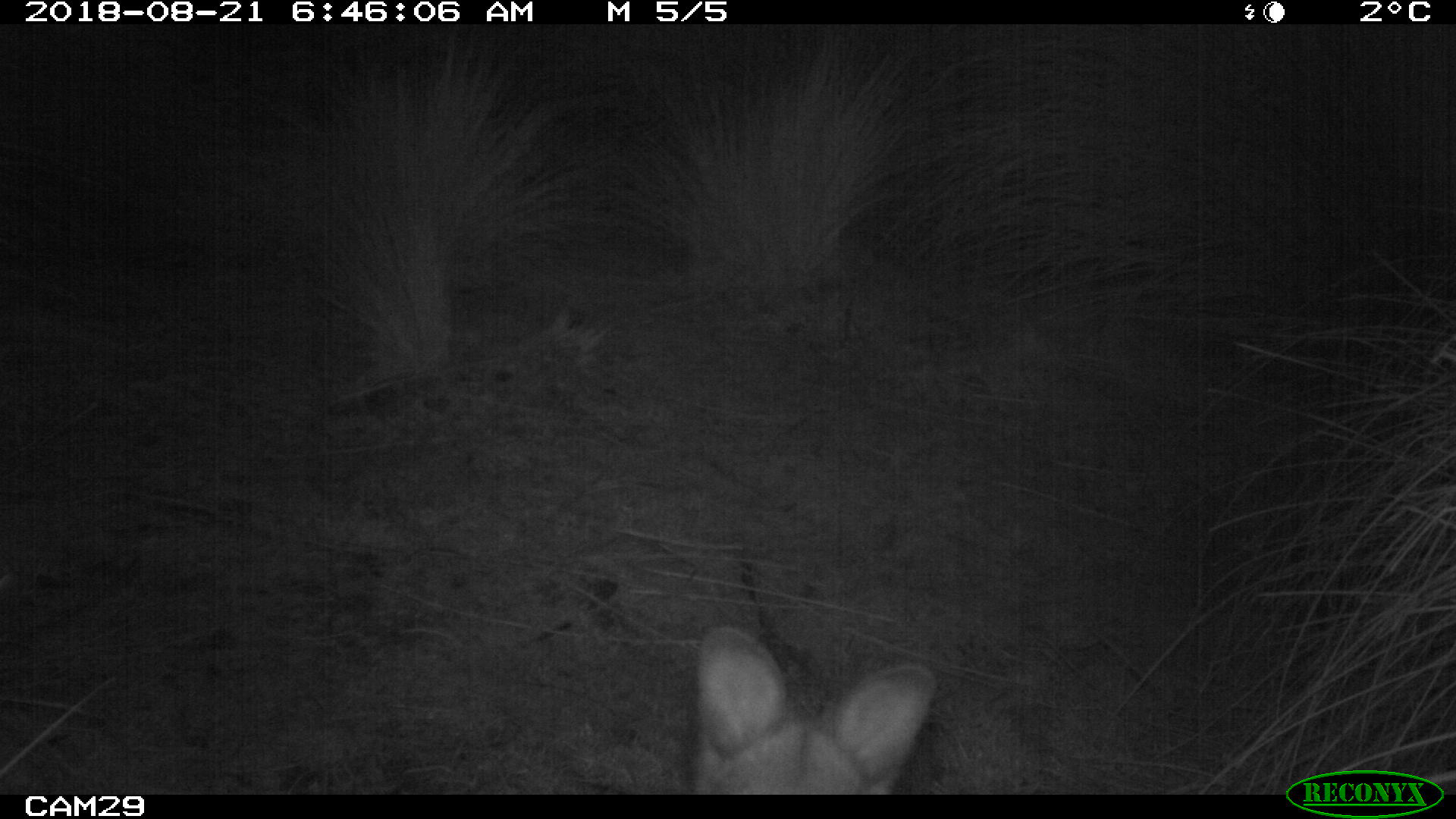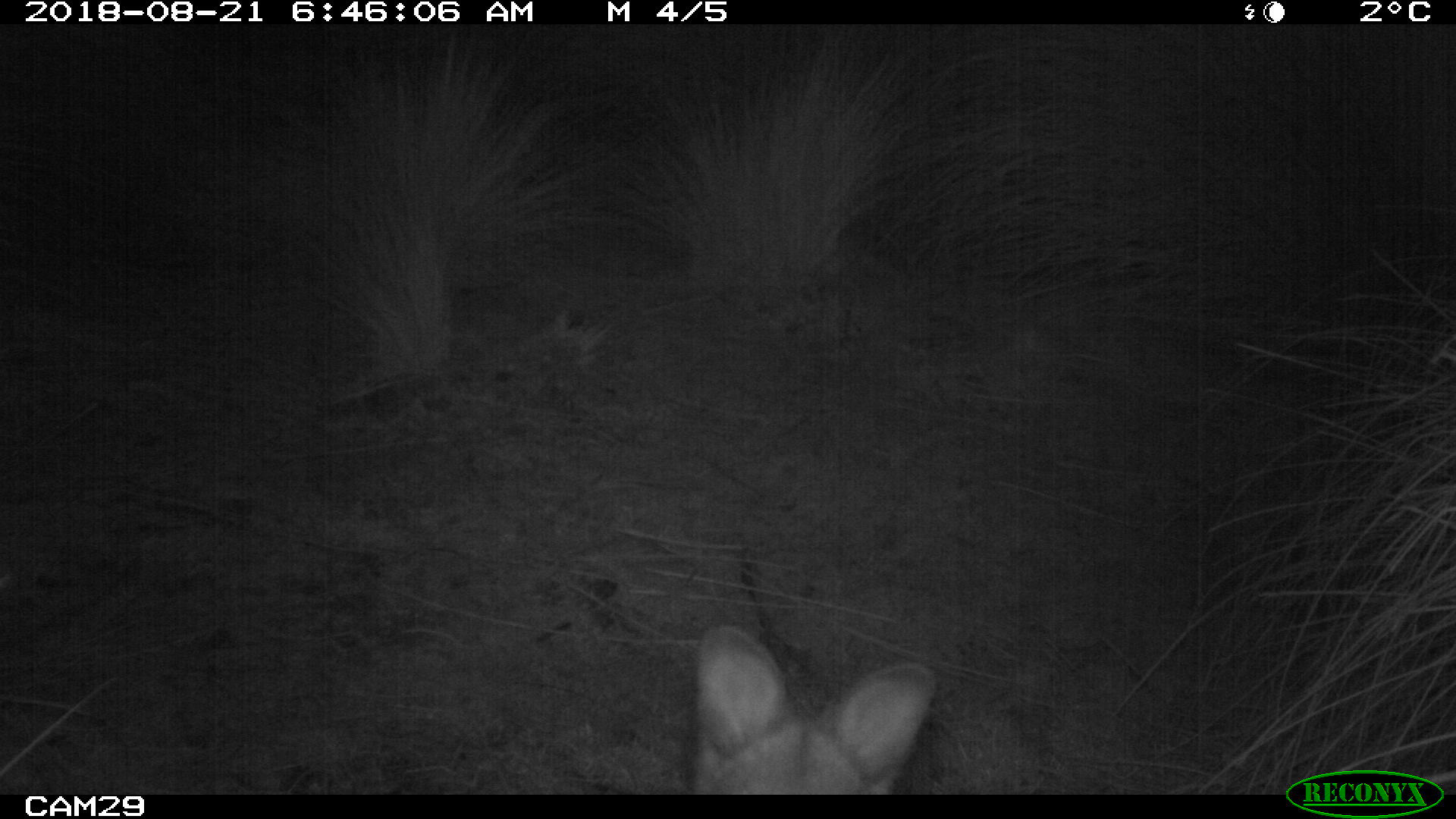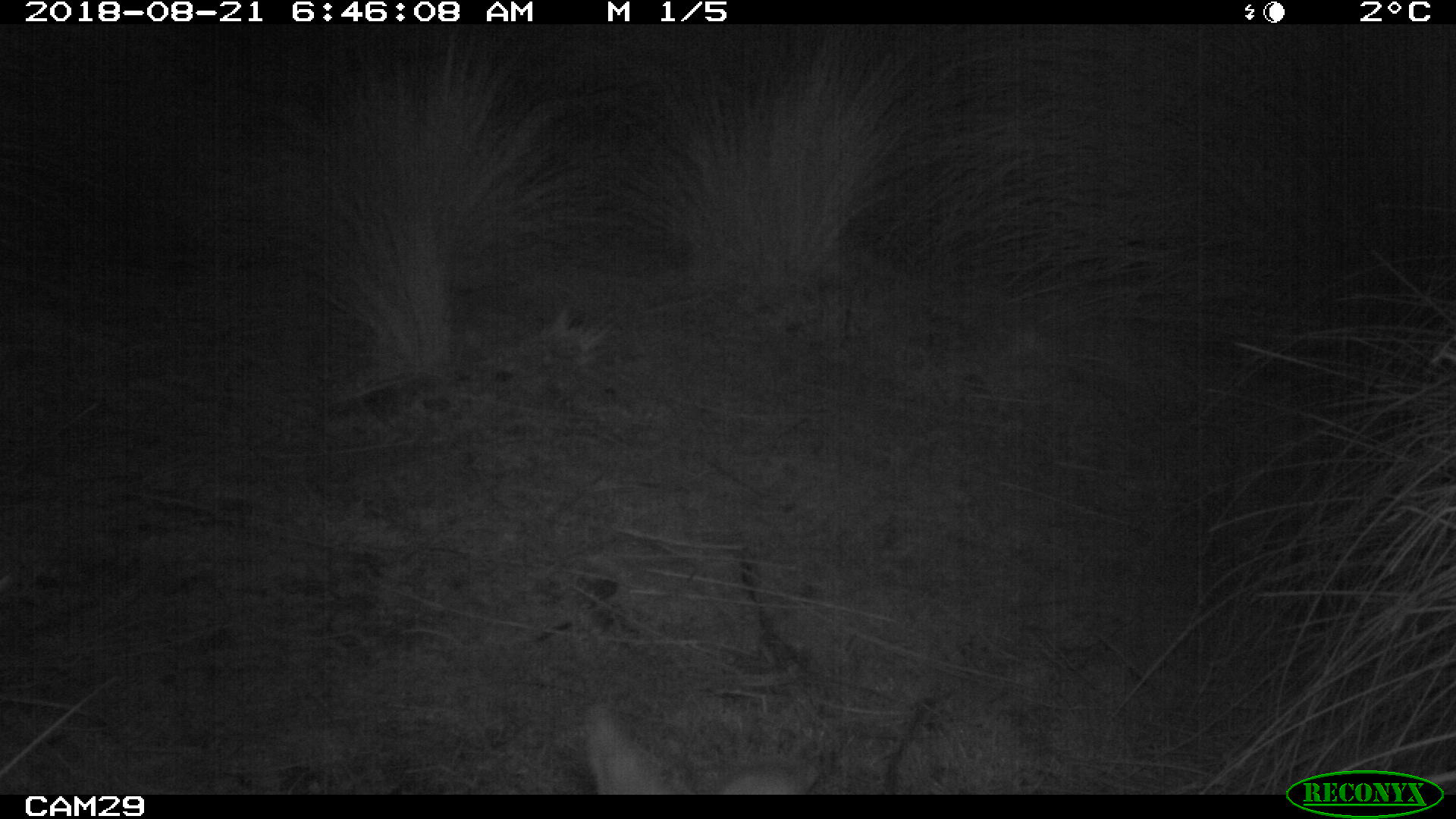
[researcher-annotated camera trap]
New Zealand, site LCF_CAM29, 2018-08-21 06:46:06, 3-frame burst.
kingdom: Animalia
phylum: Chordata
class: Mammalia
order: Diprotodontia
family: Macropodidae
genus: Notamacropus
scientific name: Notamacropus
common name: wallaby